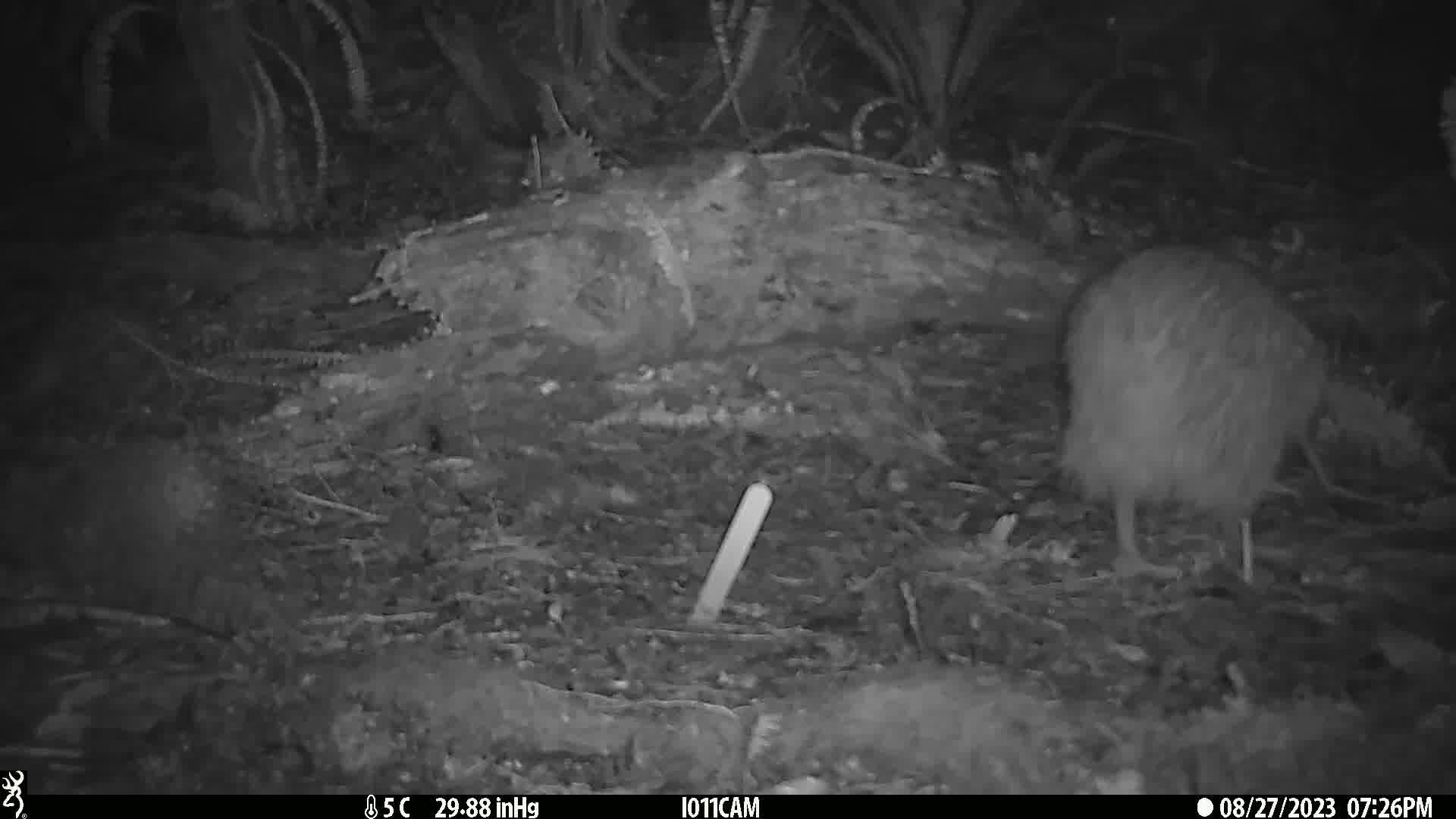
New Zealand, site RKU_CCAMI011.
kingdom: Animalia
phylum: Chordata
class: Aves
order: Apterygiformes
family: Apterygidae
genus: Apteryx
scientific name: Apteryx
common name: kiwi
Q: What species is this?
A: Kiwi (Apteryx).